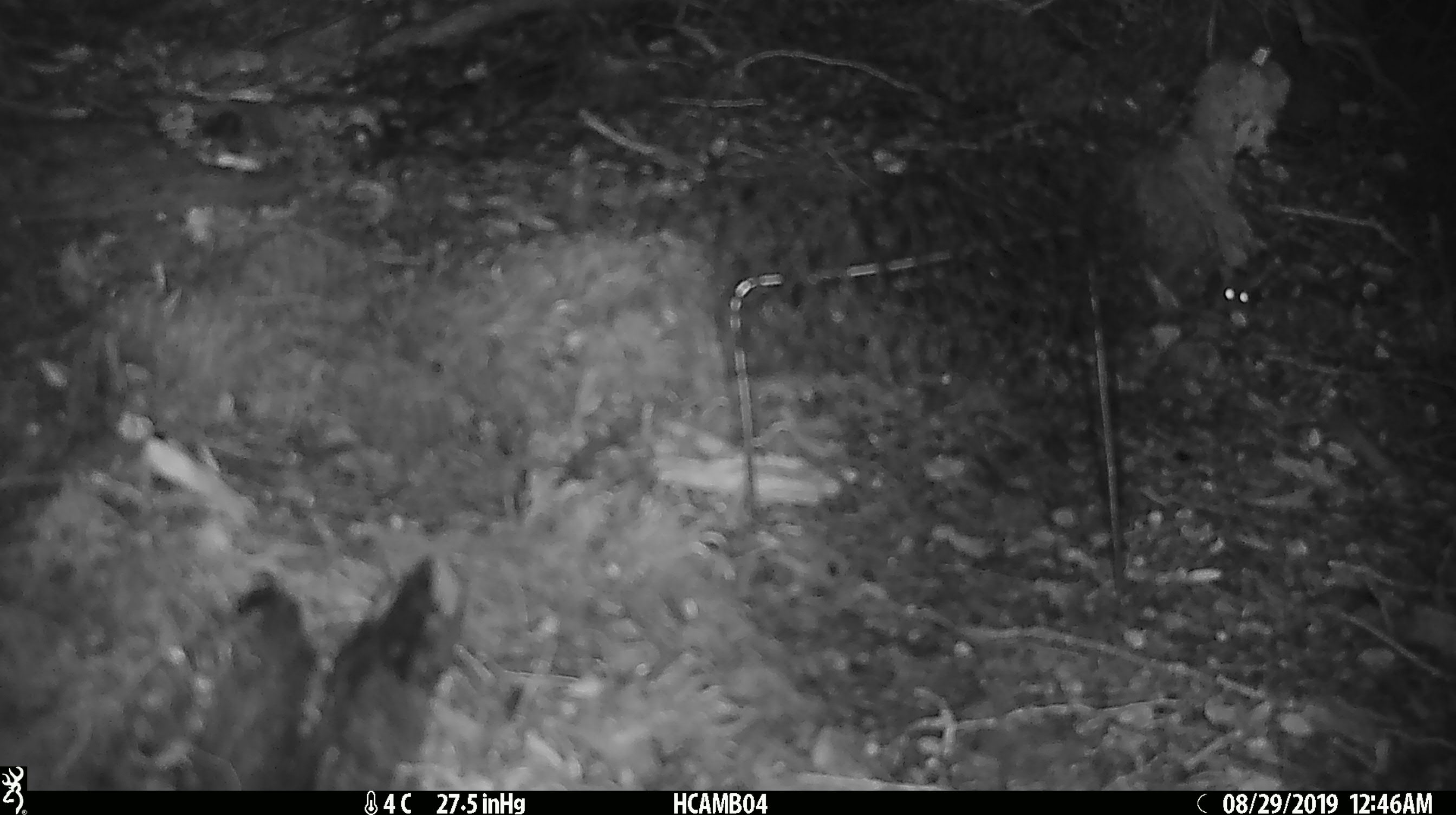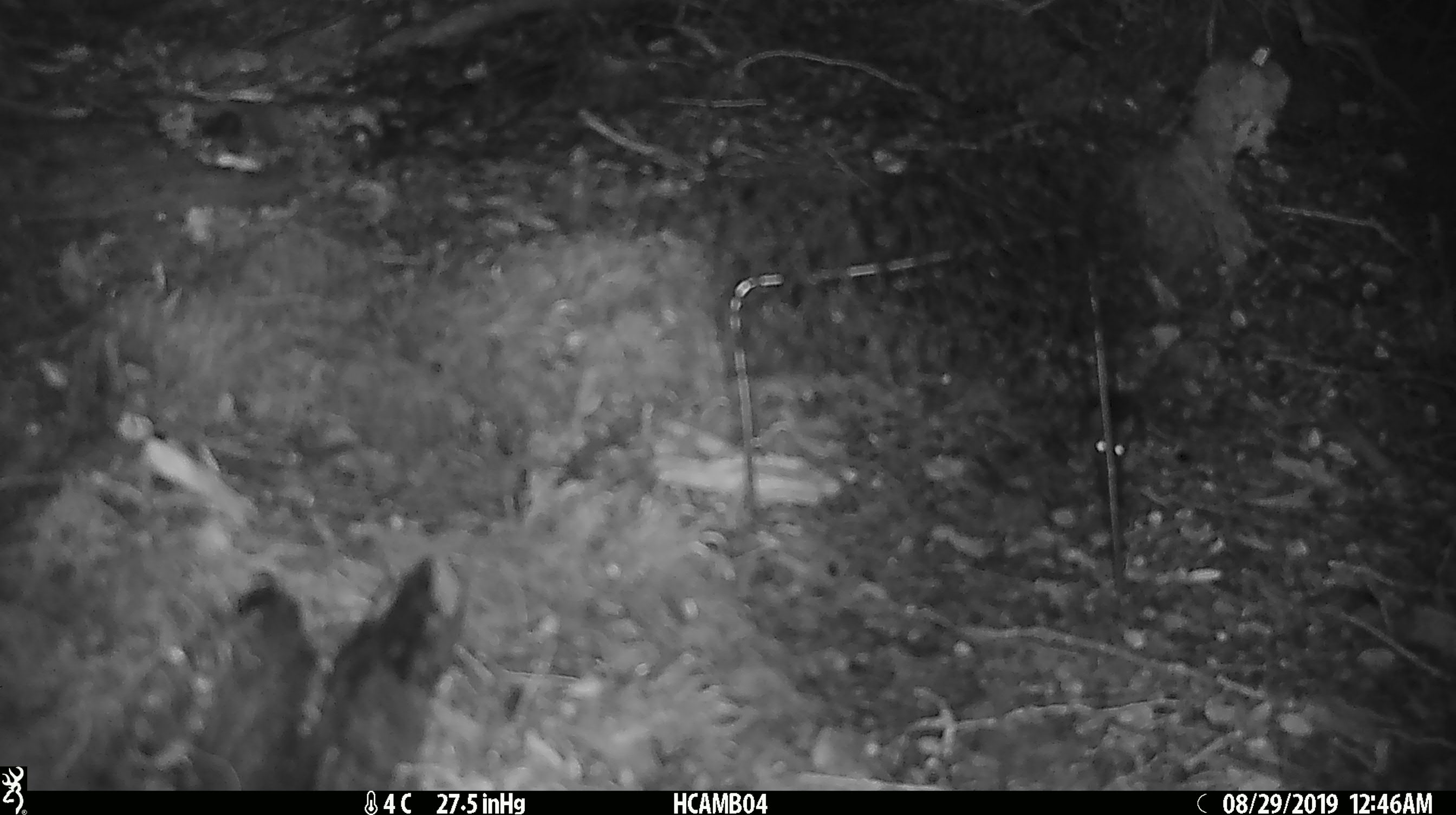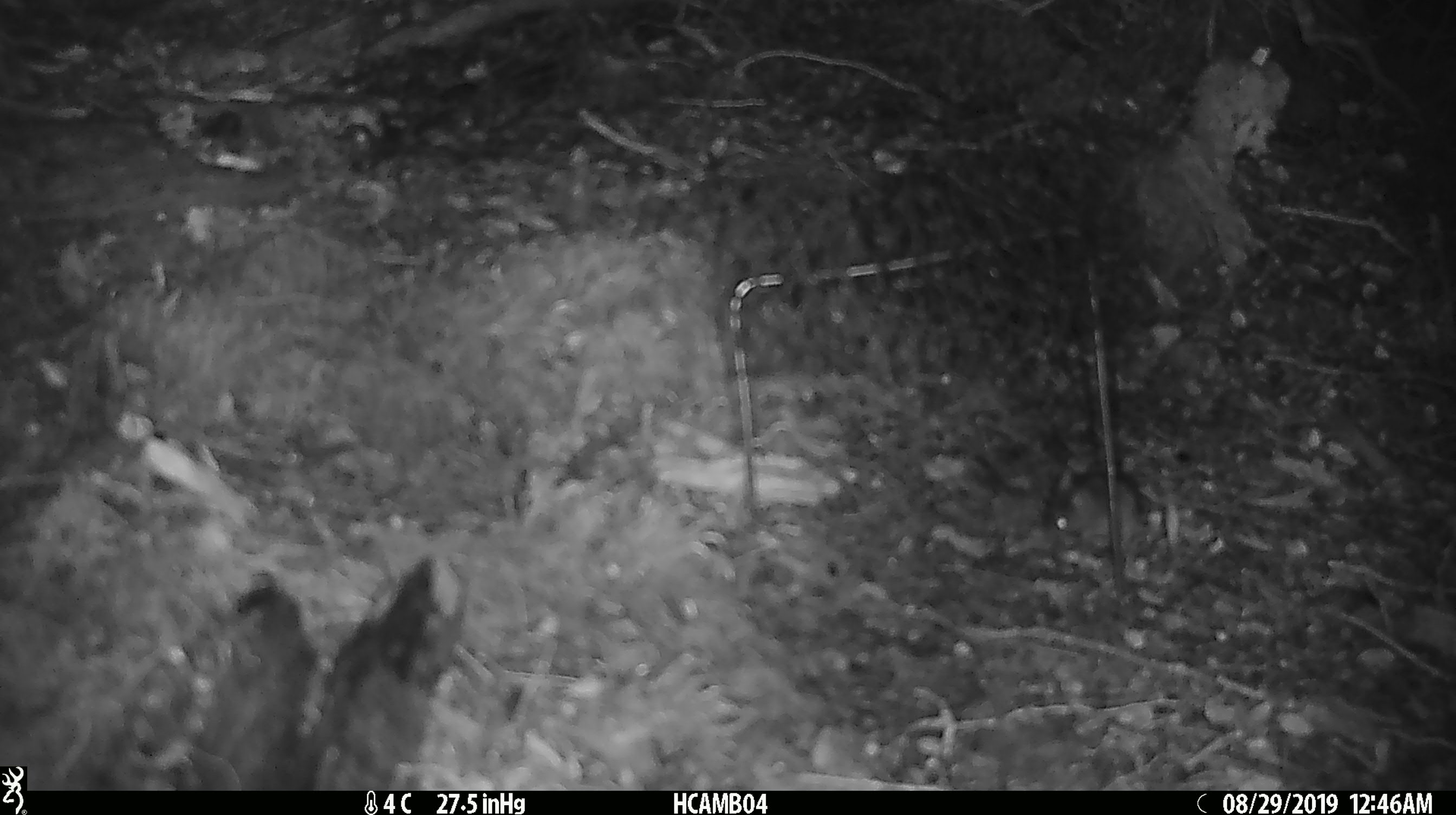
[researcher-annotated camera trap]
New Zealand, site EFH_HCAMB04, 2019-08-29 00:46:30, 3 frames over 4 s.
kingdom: Animalia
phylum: Chordata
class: Mammalia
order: Rodentia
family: Muridae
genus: Mus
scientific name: Mus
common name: mouse